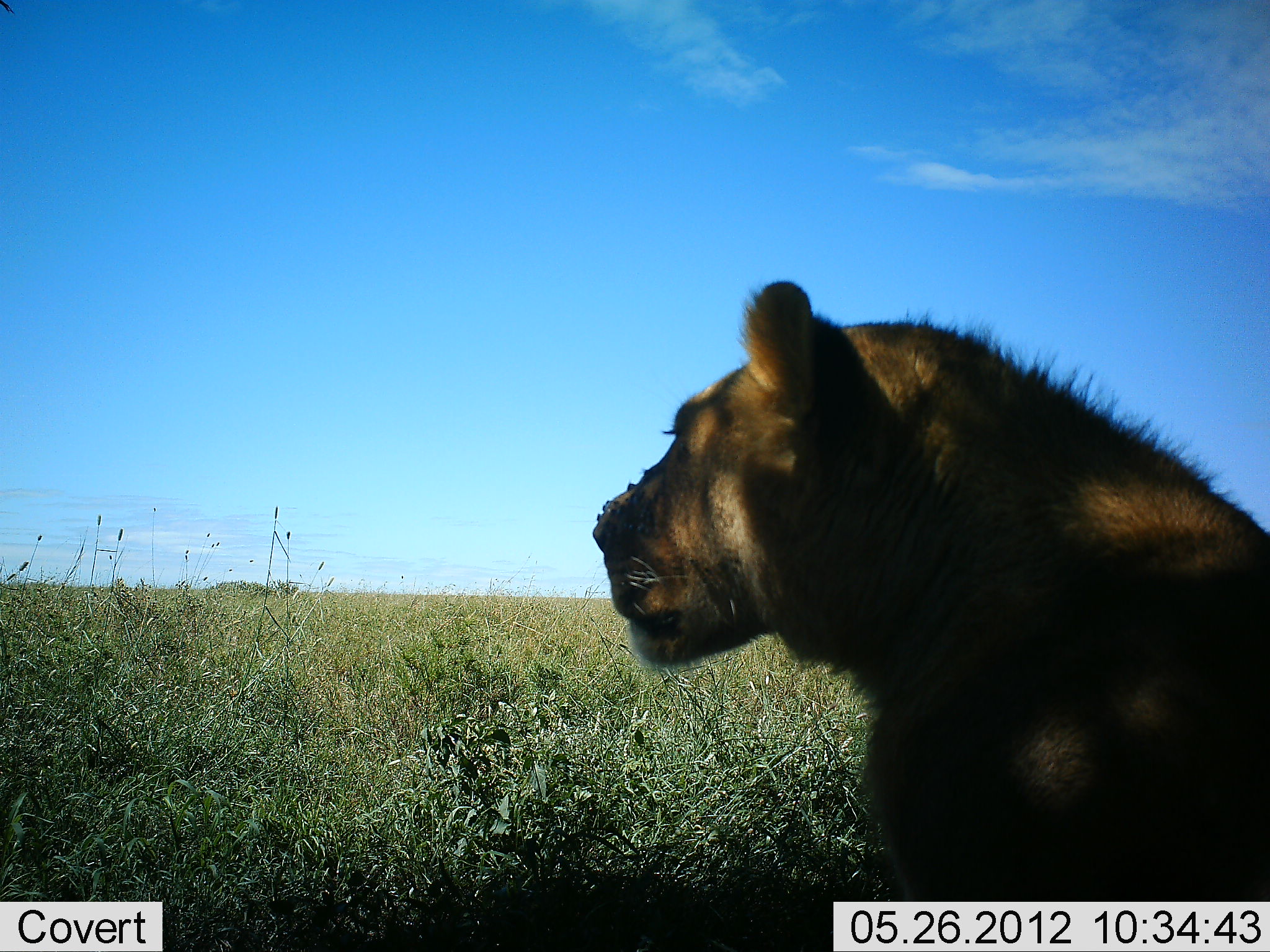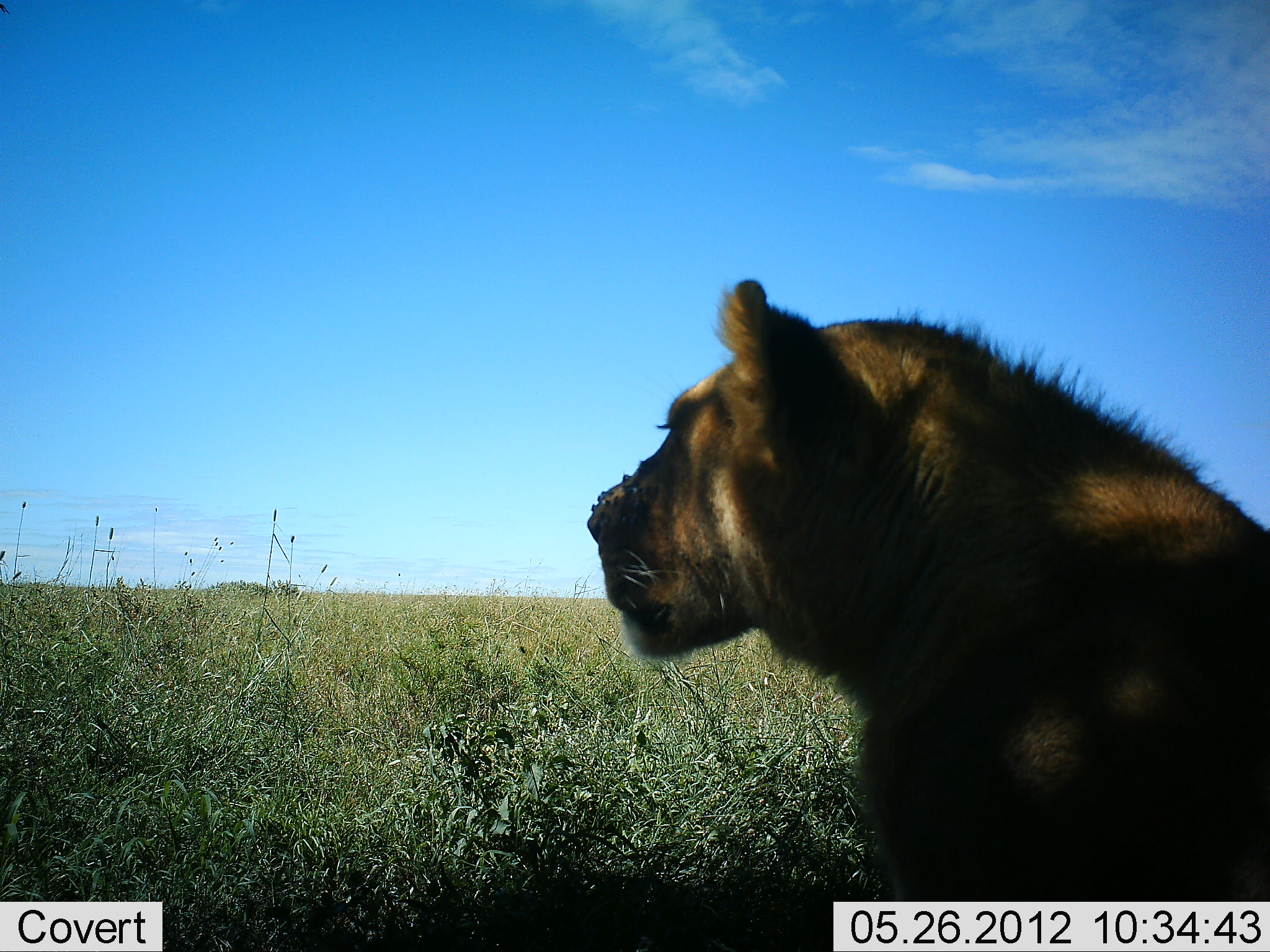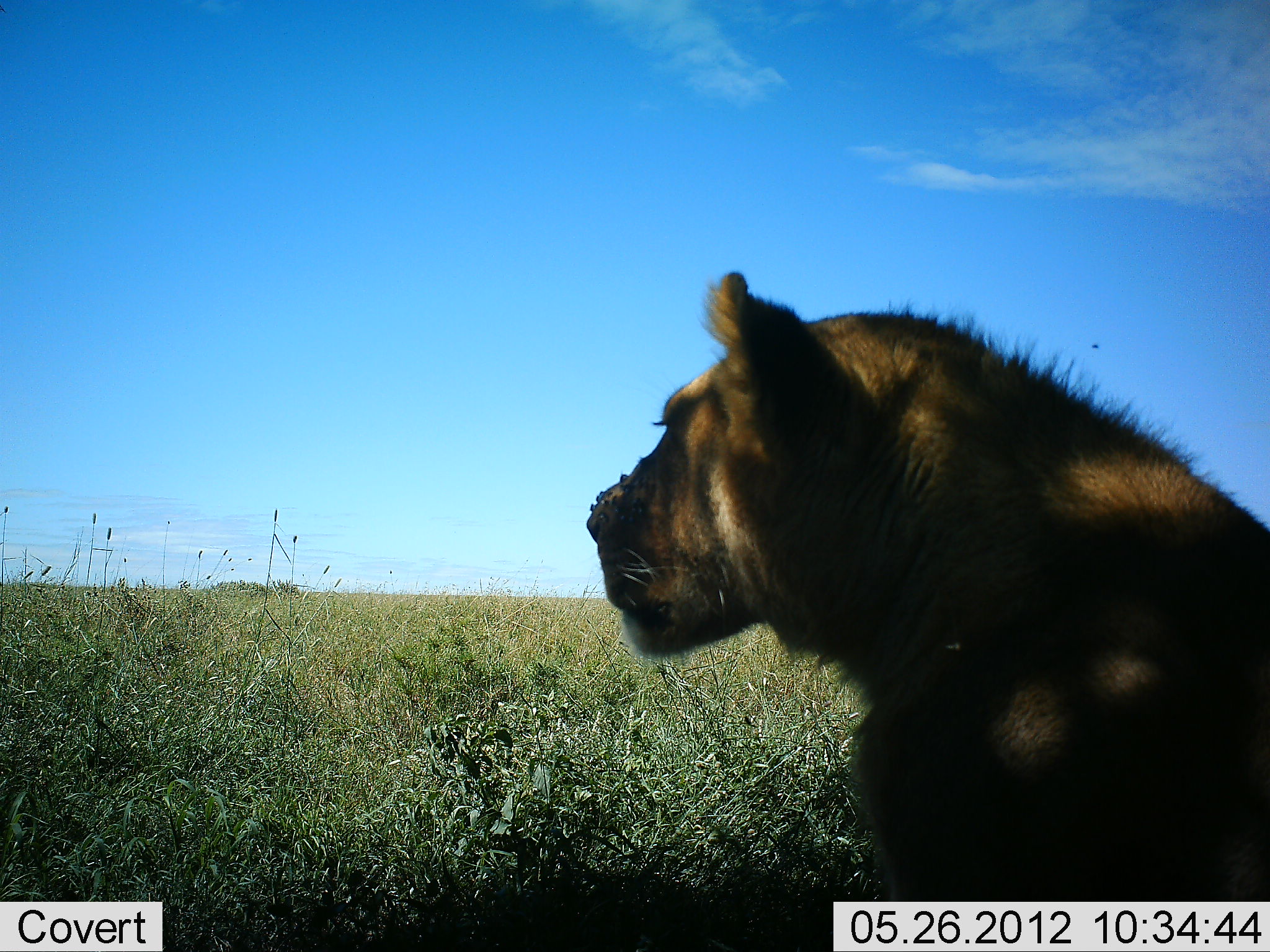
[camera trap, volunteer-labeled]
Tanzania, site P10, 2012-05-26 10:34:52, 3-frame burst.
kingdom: Animalia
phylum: Chordata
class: Mammalia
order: Carnivora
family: Felidae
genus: Panthera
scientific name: Panthera leo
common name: lion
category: lionfemale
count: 1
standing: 20%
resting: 90%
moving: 0%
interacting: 0%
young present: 0%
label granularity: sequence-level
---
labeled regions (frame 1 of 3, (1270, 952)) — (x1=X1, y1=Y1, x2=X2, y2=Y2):
animal: (x1=592, y1=279, x2=1269, y2=903)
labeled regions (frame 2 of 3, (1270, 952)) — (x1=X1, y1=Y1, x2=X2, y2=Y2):
animal: (x1=587, y1=276, x2=1270, y2=900)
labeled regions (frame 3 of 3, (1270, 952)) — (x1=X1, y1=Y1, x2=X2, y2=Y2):
animal: (x1=584, y1=266, x2=1270, y2=903)